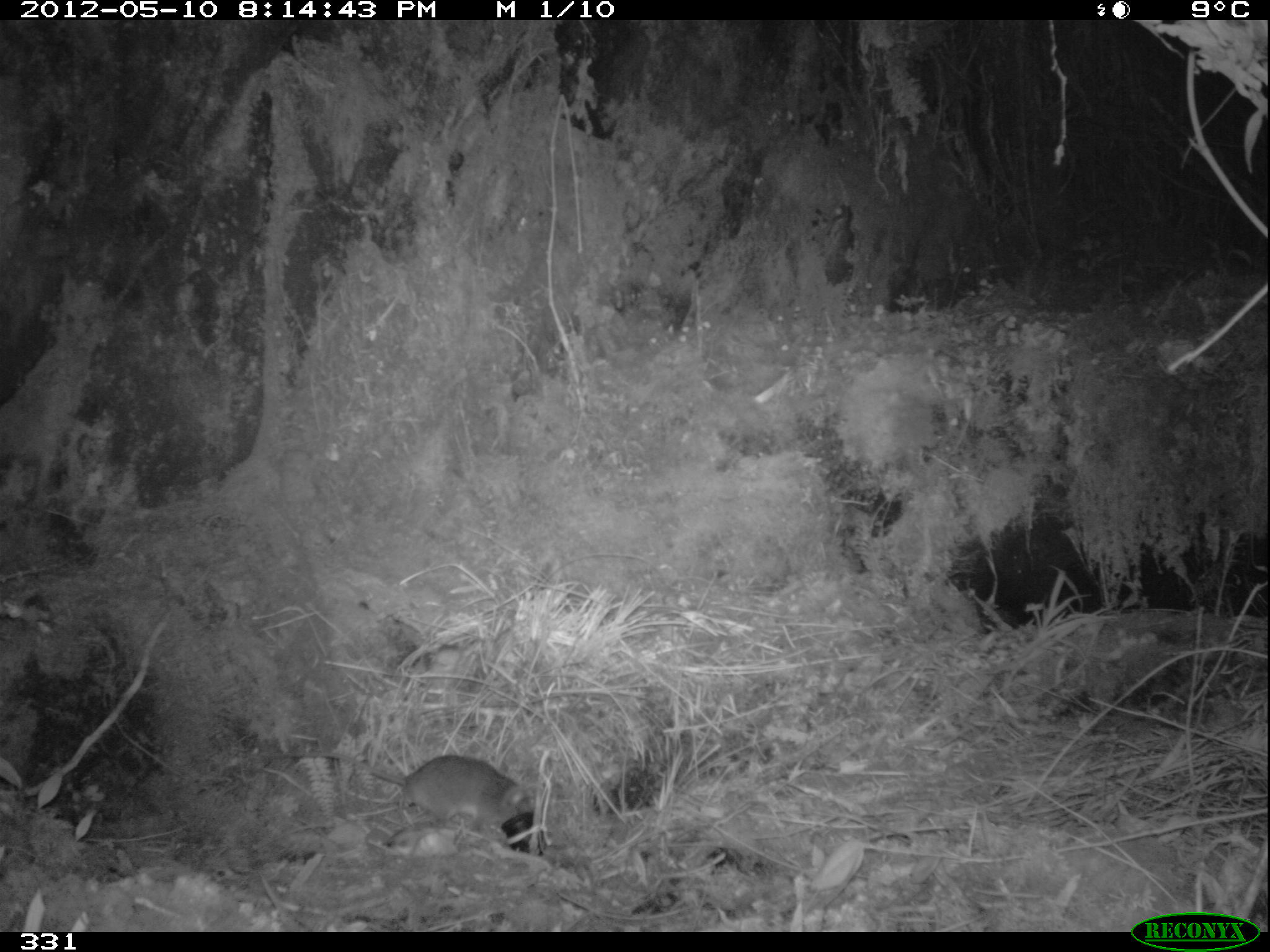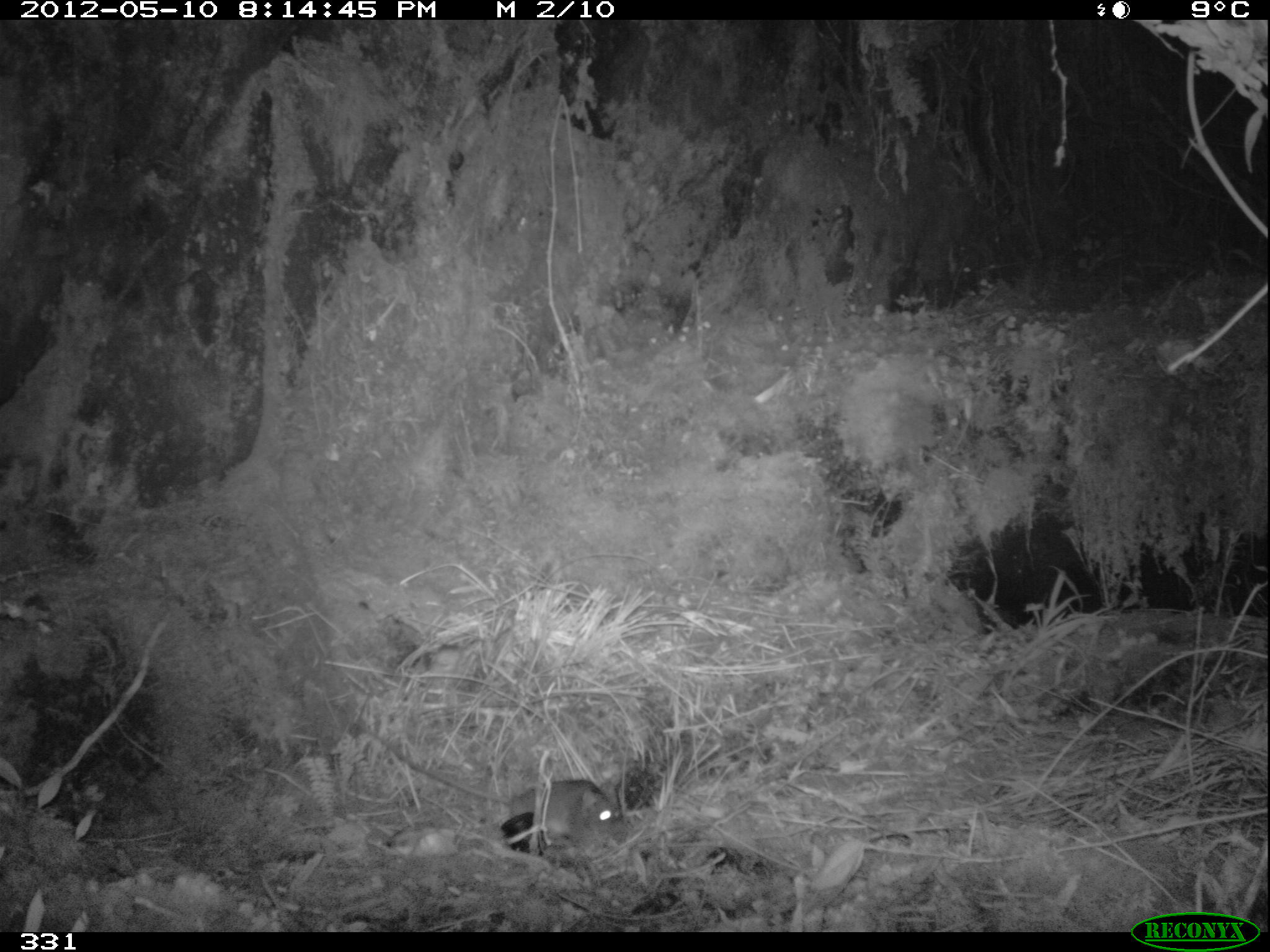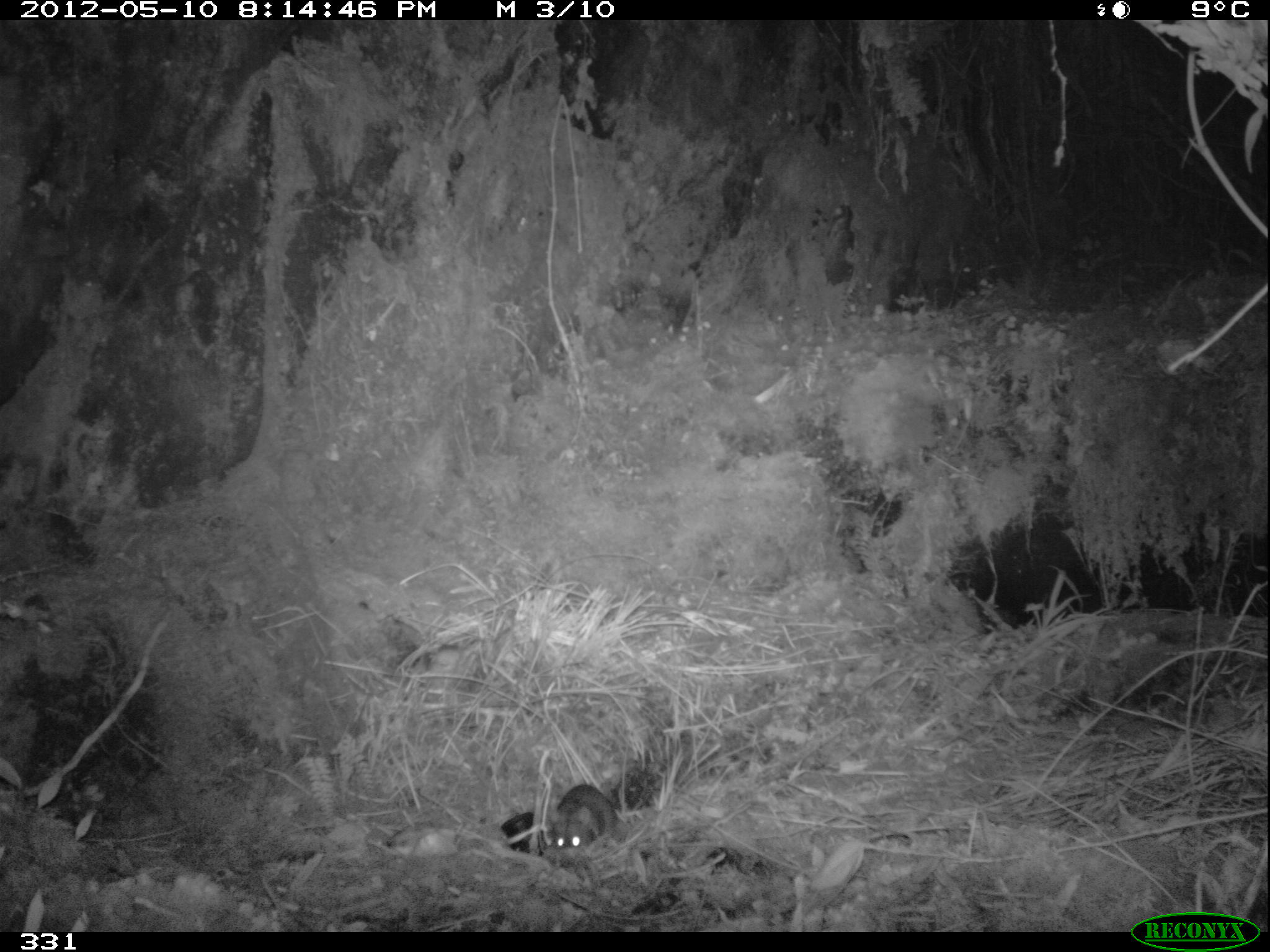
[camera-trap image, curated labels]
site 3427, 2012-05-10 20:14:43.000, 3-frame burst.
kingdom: Animalia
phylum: Chordata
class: Mammalia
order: Rodentia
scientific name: Rodentia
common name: rodents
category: unknown rodent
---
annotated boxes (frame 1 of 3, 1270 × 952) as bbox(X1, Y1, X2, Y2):
unknown rodent: bbox(257, 750, 534, 834)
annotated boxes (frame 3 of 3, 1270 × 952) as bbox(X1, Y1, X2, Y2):
unknown rodent: bbox(550, 783, 618, 859)